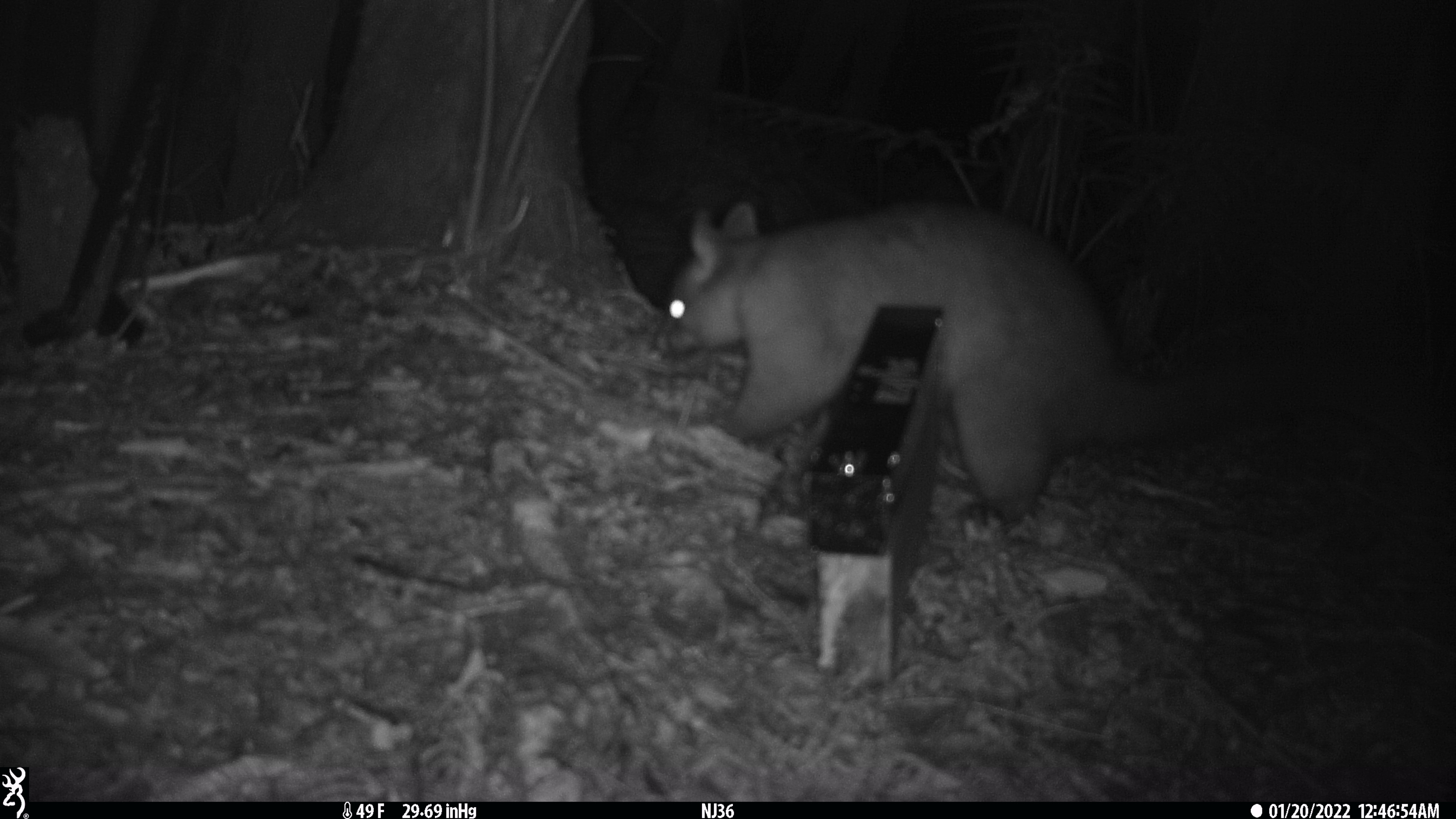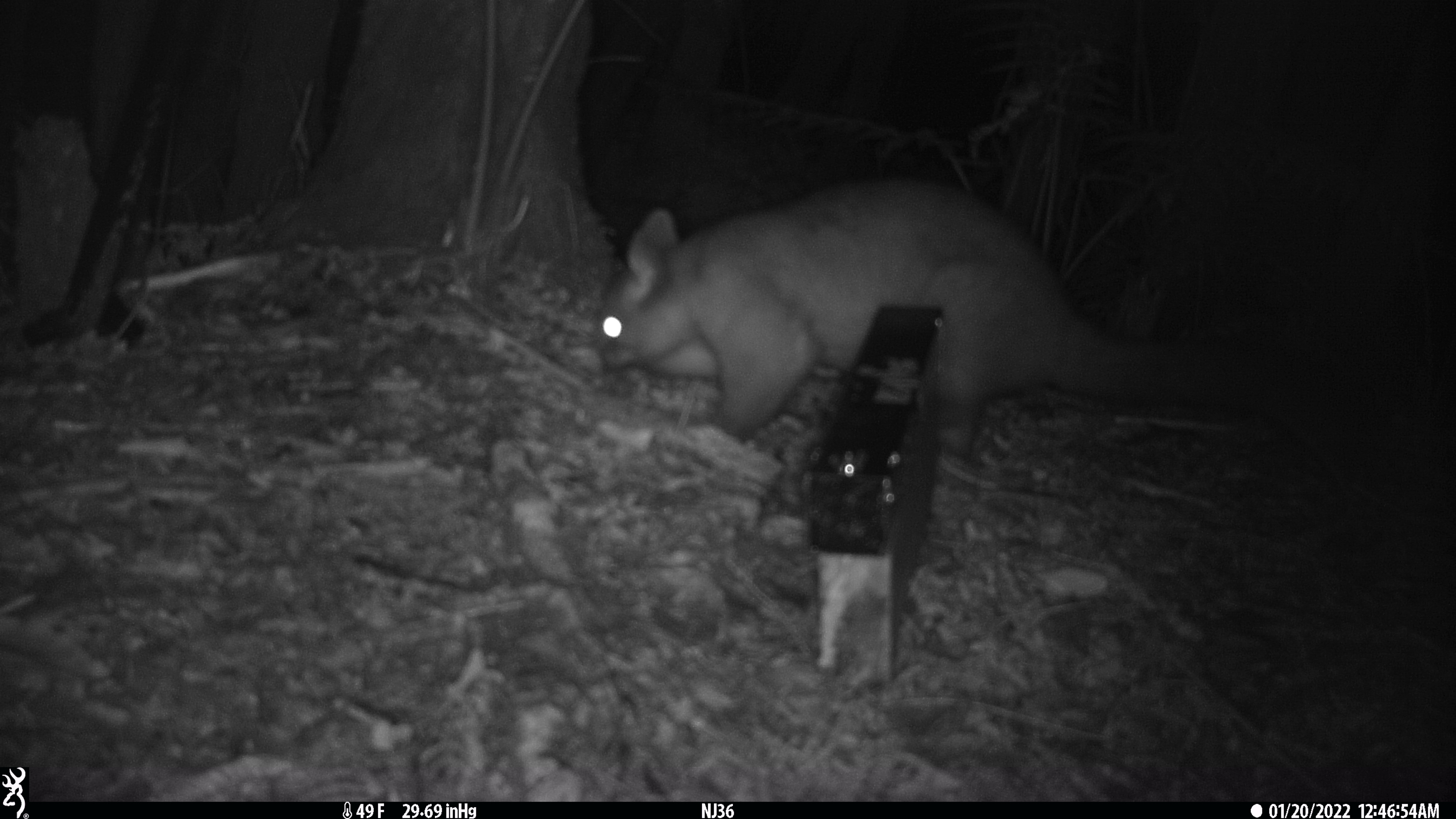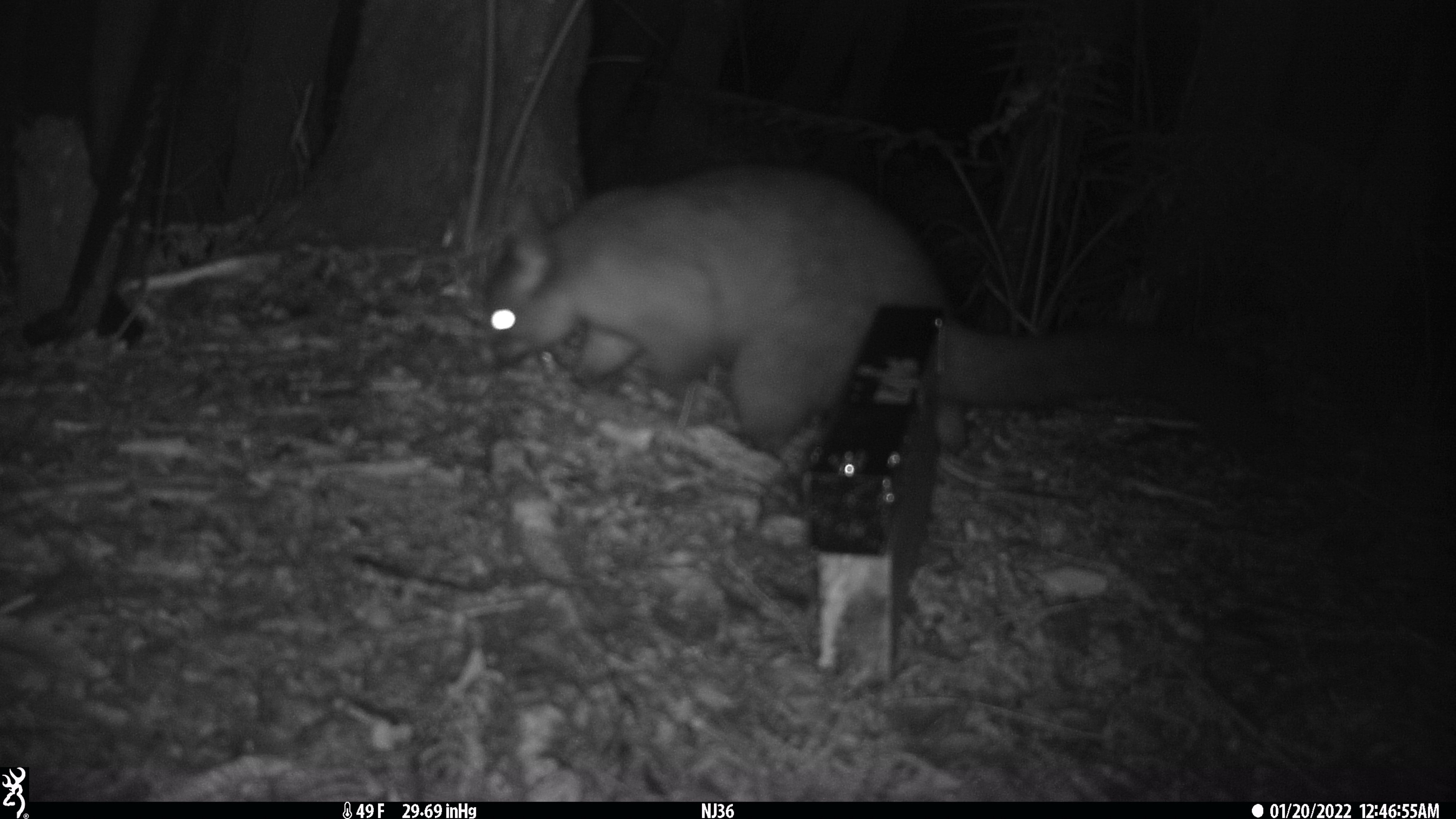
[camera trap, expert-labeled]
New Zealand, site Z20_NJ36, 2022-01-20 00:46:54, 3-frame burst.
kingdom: Animalia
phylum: Chordata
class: Mammalia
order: Diprotodontia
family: Phalangeridae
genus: Trichosurus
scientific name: Trichosurus vulpecula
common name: common brushtail possum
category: possum